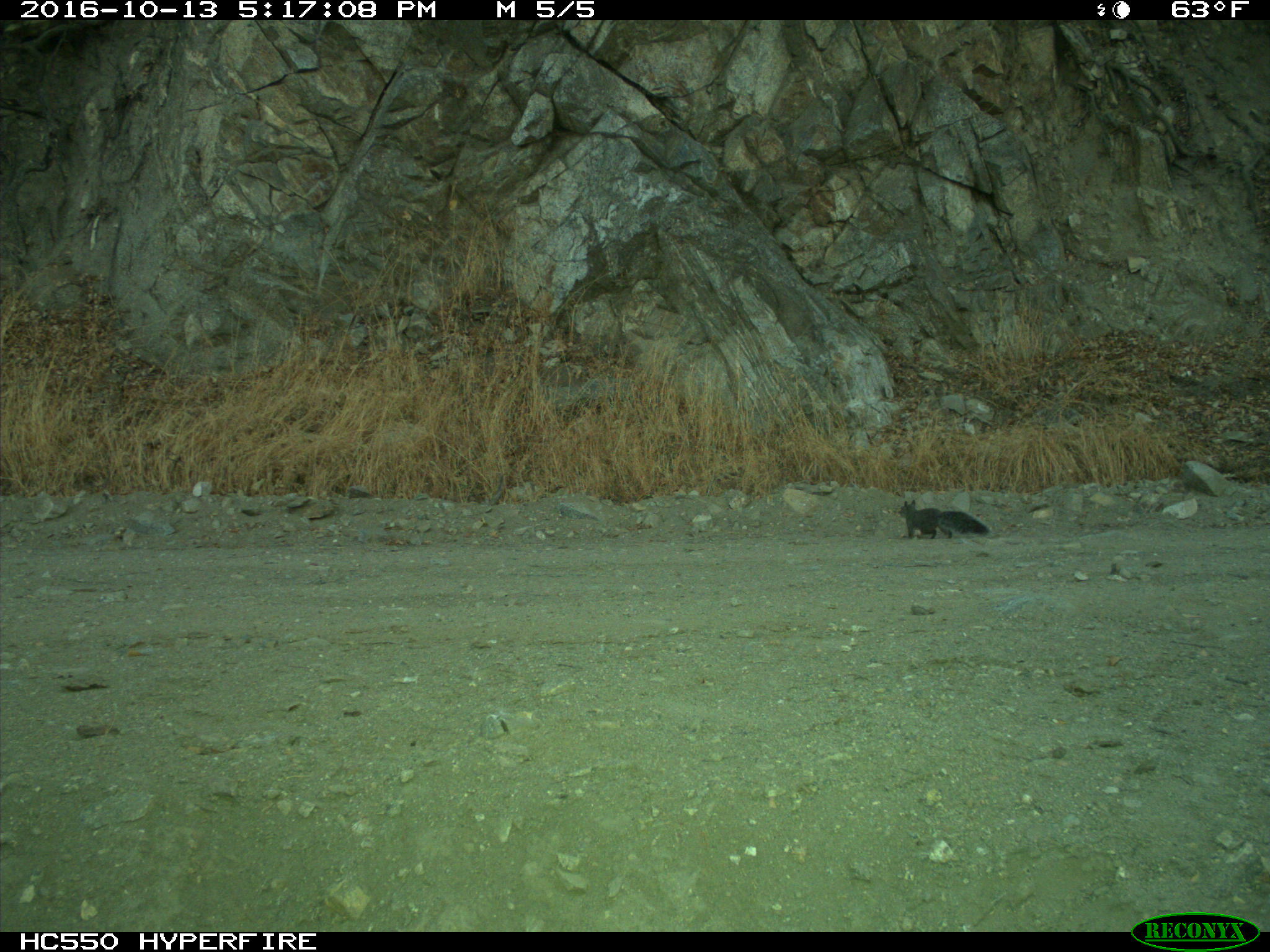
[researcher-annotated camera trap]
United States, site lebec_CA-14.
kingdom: Animalia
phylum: Chordata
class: Mammalia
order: Rodentia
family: Sciuridae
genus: Sciurus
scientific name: Sciurus carolinensis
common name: eastern gray squirrel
Sciurus carolinensis (eastern gray squirrel).